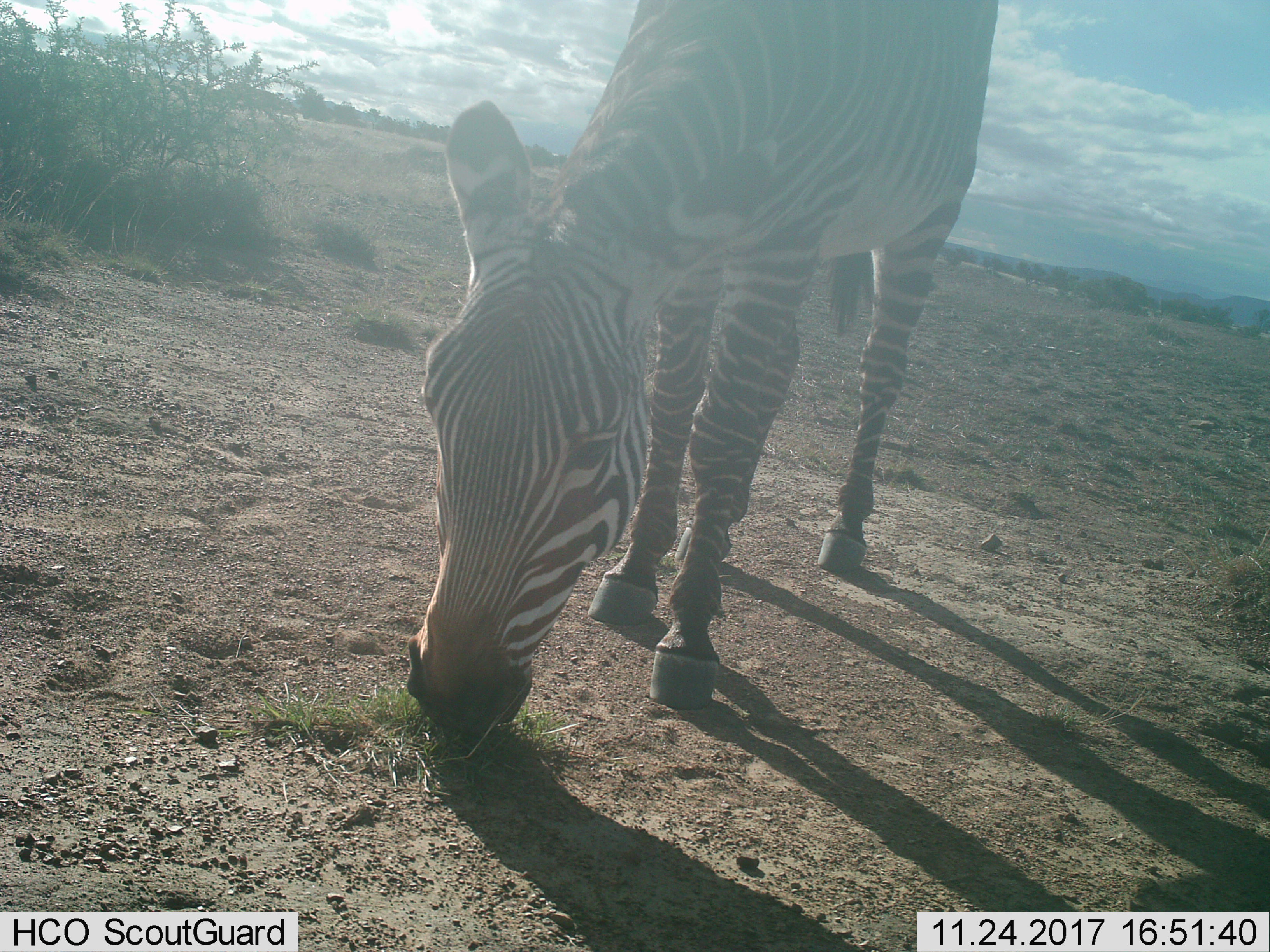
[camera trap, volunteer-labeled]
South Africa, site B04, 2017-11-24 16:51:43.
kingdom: Animalia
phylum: Chordata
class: Mammalia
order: Perissodactyla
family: Equidae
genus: Equus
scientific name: Equus zebra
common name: mountain zebra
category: zebramountain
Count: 1.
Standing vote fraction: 0%.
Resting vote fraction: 0%.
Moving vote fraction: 0%.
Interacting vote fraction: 0%.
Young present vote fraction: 0%.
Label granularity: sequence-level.